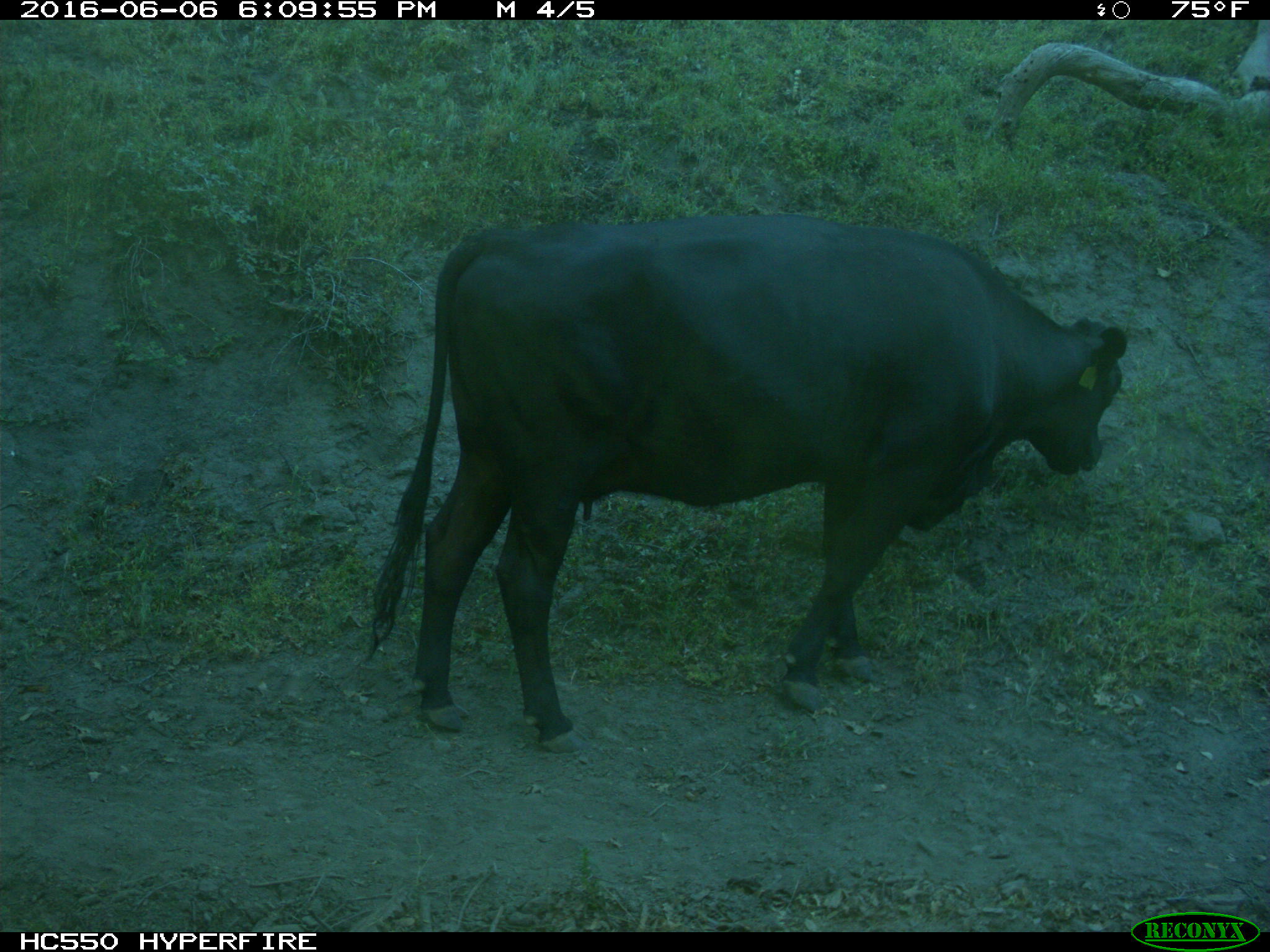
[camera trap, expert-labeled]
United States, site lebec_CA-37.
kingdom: Animalia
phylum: Chordata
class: Mammalia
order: Artiodactyla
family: Bovidae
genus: Bos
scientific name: Bos taurus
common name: domestic cow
Bos taurus (domestic cow).